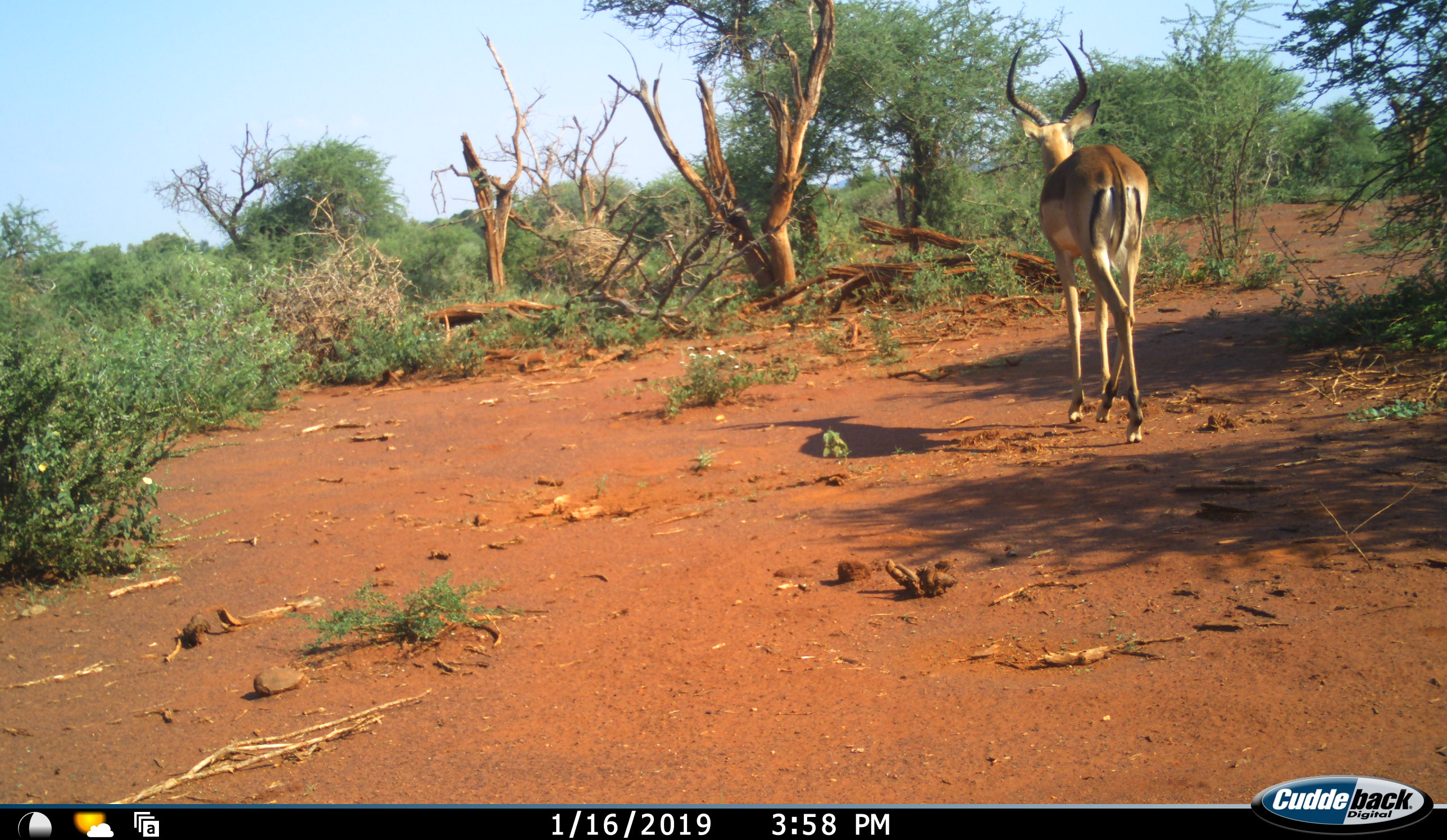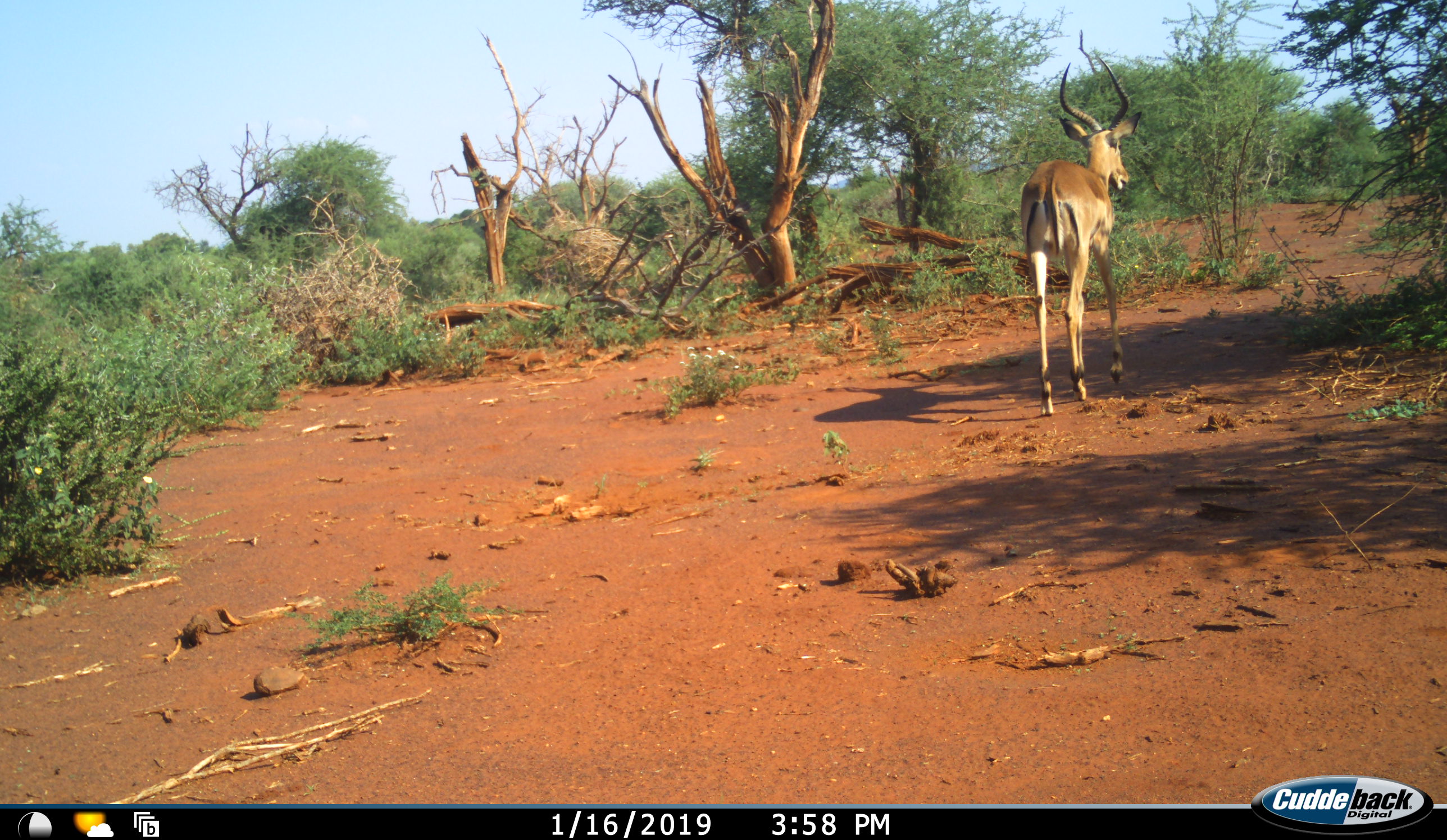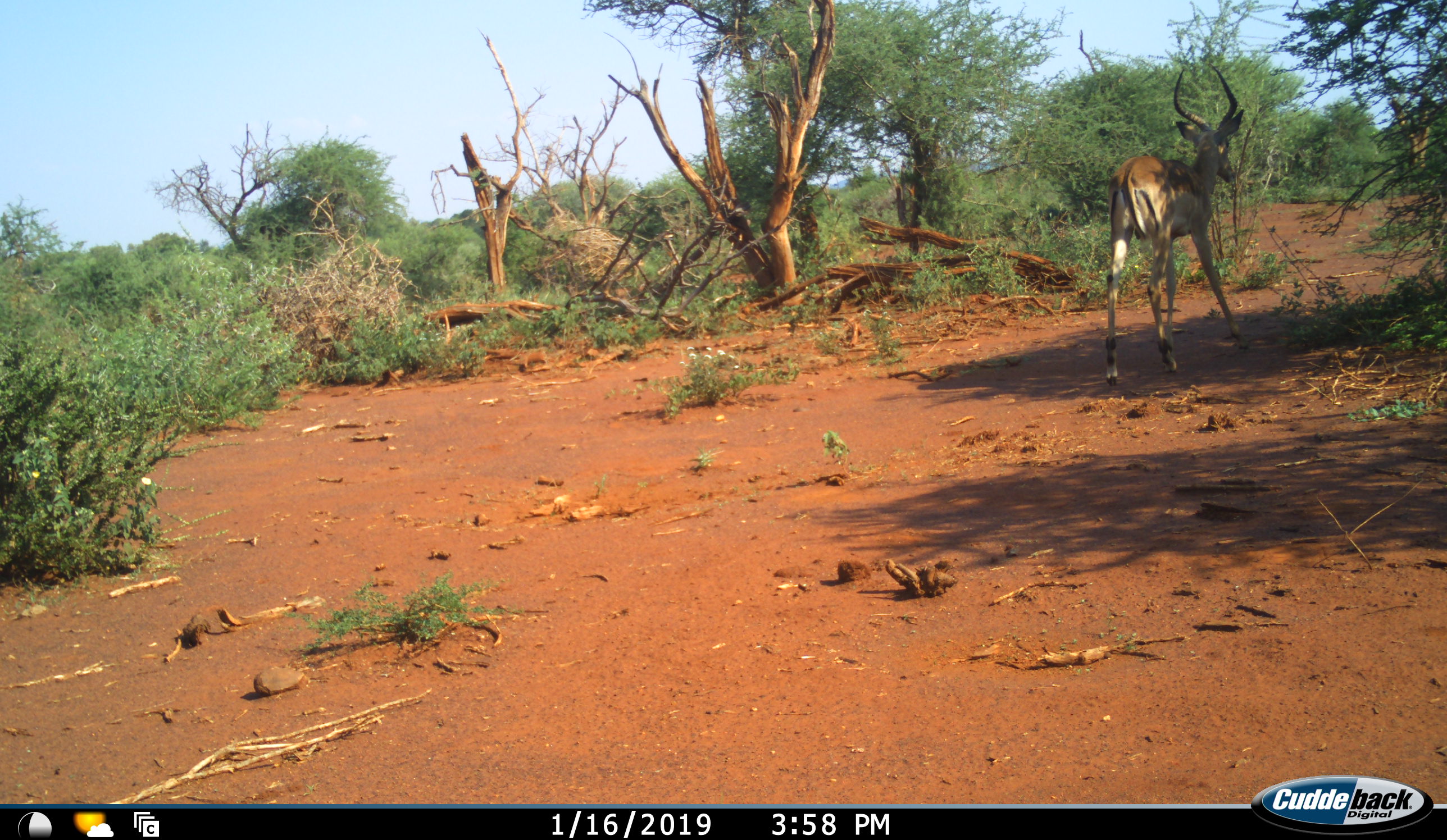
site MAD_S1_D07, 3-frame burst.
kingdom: Animalia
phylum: Chordata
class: Mammalia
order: Artiodactyla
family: Bovidae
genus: Aepyceros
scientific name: Aepyceros melampus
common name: impala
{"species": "impala (Aepyceros melampus)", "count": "1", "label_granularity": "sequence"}